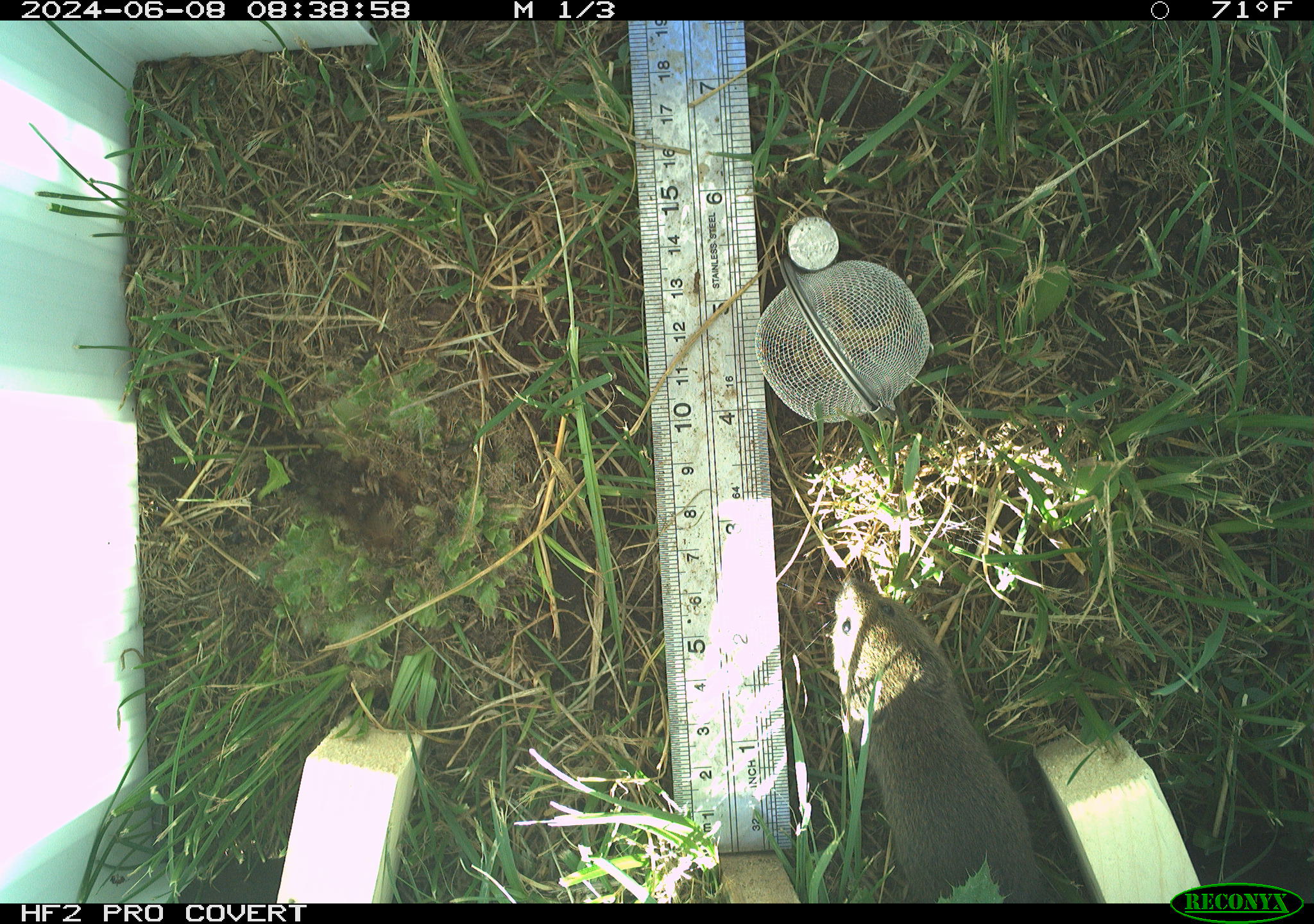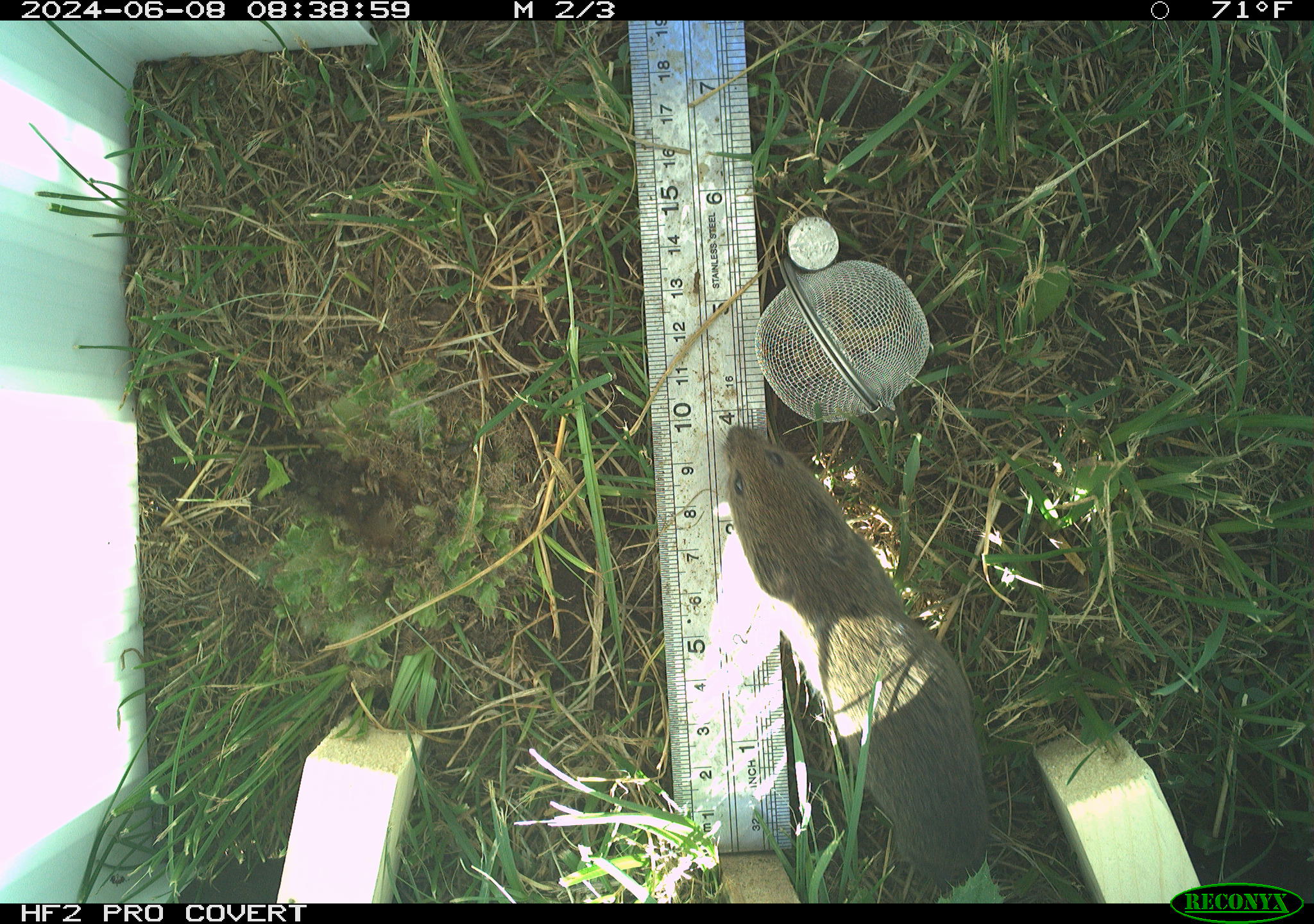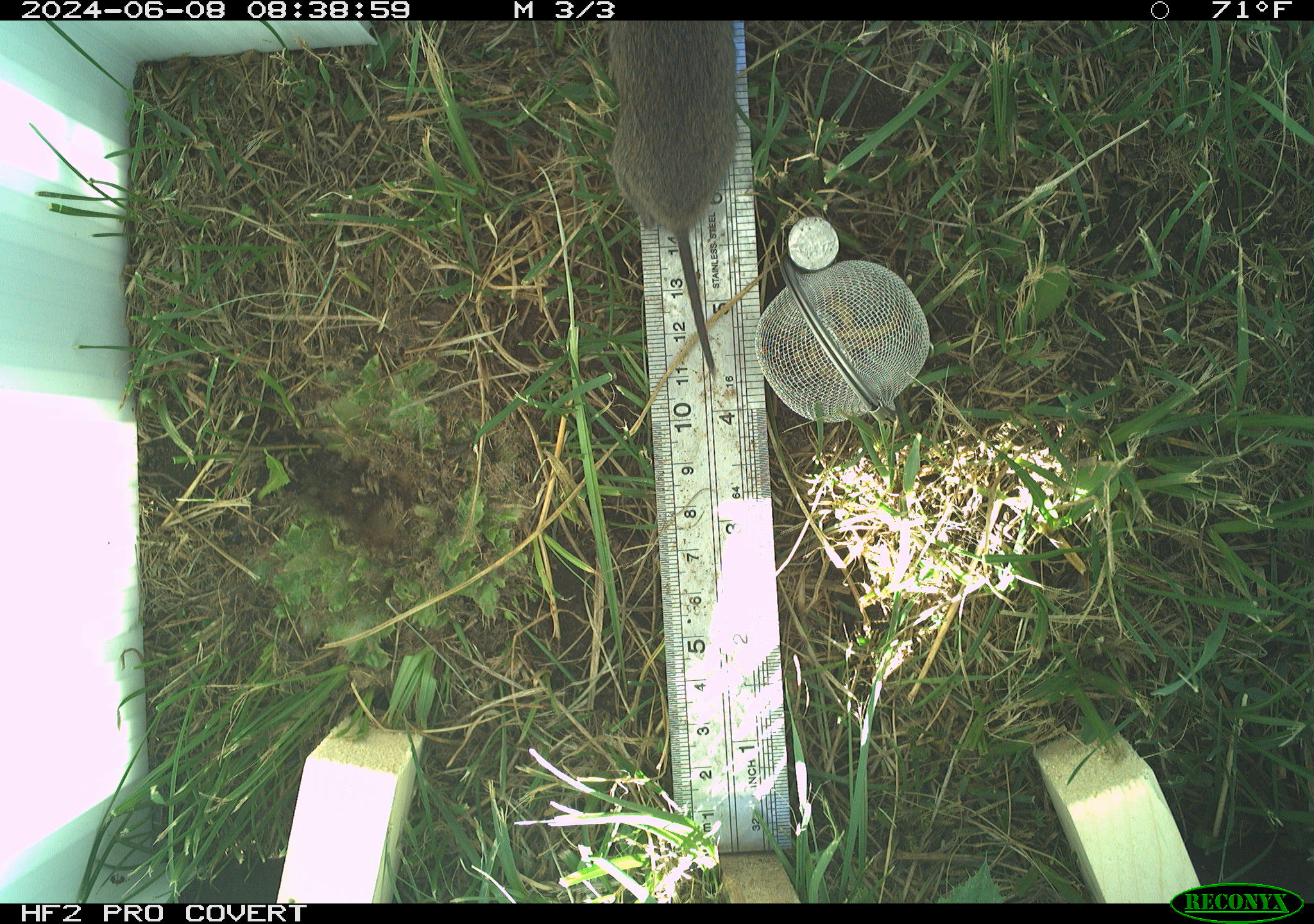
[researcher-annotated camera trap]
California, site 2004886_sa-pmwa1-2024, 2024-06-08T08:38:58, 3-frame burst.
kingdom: Animalia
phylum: Chordata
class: Mammalia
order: Rodentia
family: Cricetidae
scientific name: Arvicolinae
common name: voles, lemmings, and muskrats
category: arvicolinae subfamily